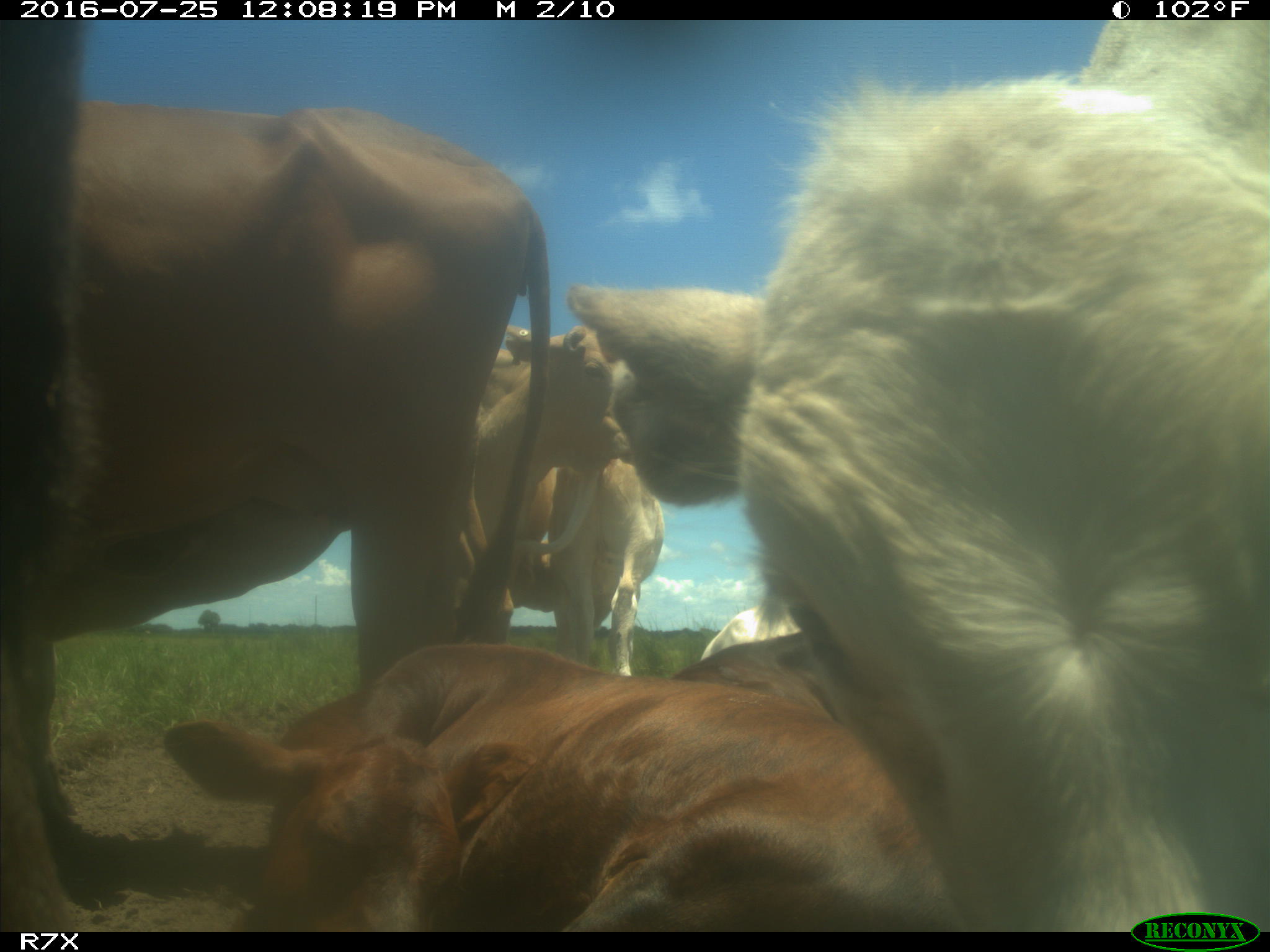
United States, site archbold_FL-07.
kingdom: Animalia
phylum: Chordata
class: Mammalia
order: Artiodactyla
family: Bovidae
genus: Bos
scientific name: Bos taurus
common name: domestic cow